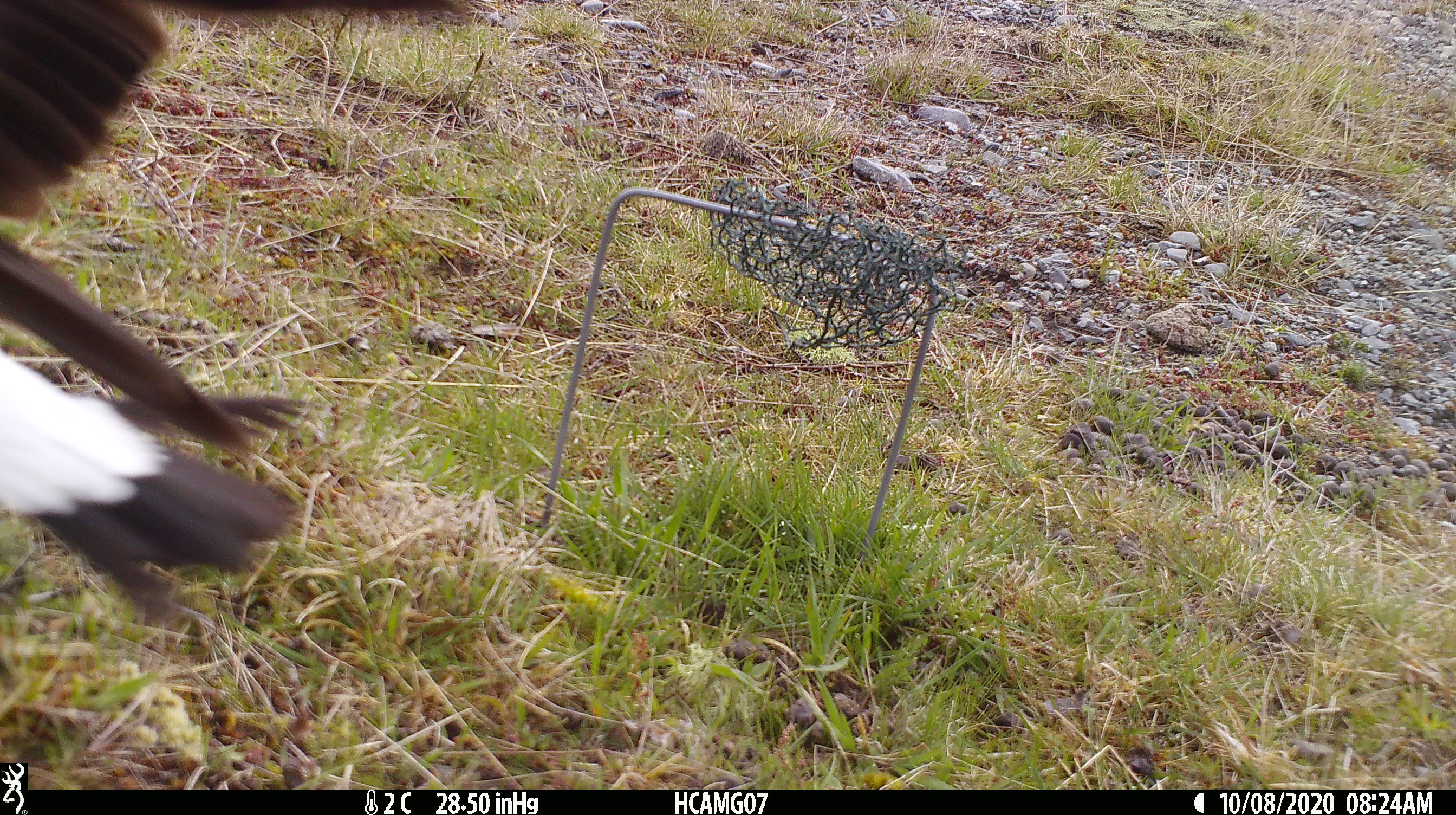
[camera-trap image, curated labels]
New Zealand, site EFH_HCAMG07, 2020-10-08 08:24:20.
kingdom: Animalia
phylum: Chordata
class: Aves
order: Passeriformes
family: Artamidae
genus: Gymnorhina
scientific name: Gymnorhina tibicen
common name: australian magpie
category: magpie